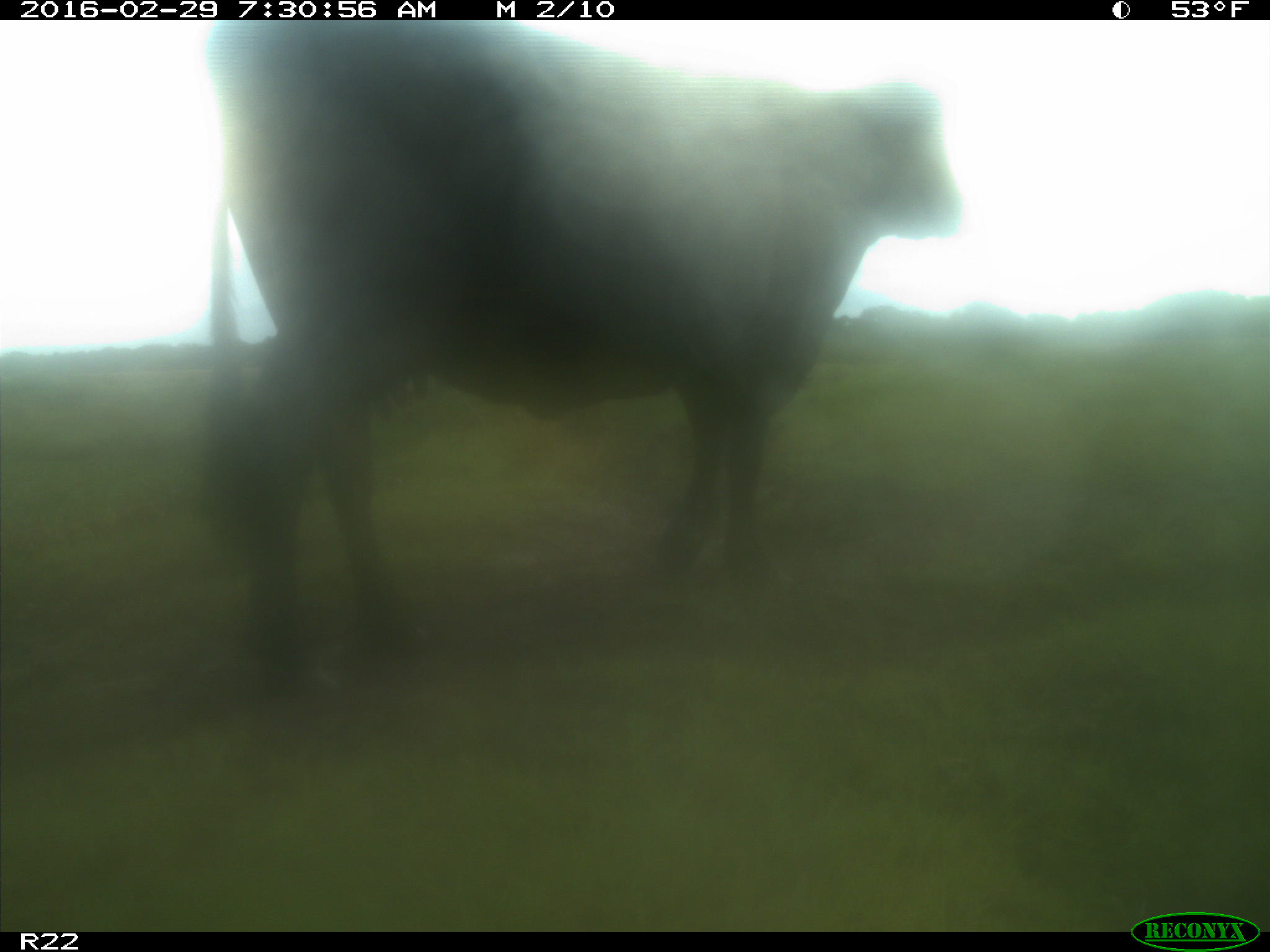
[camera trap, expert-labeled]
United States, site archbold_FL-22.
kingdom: Animalia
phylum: Chordata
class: Mammalia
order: Artiodactyla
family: Bovidae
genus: Bos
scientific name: Bos taurus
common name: domestic cow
Bos taurus (domestic cow).